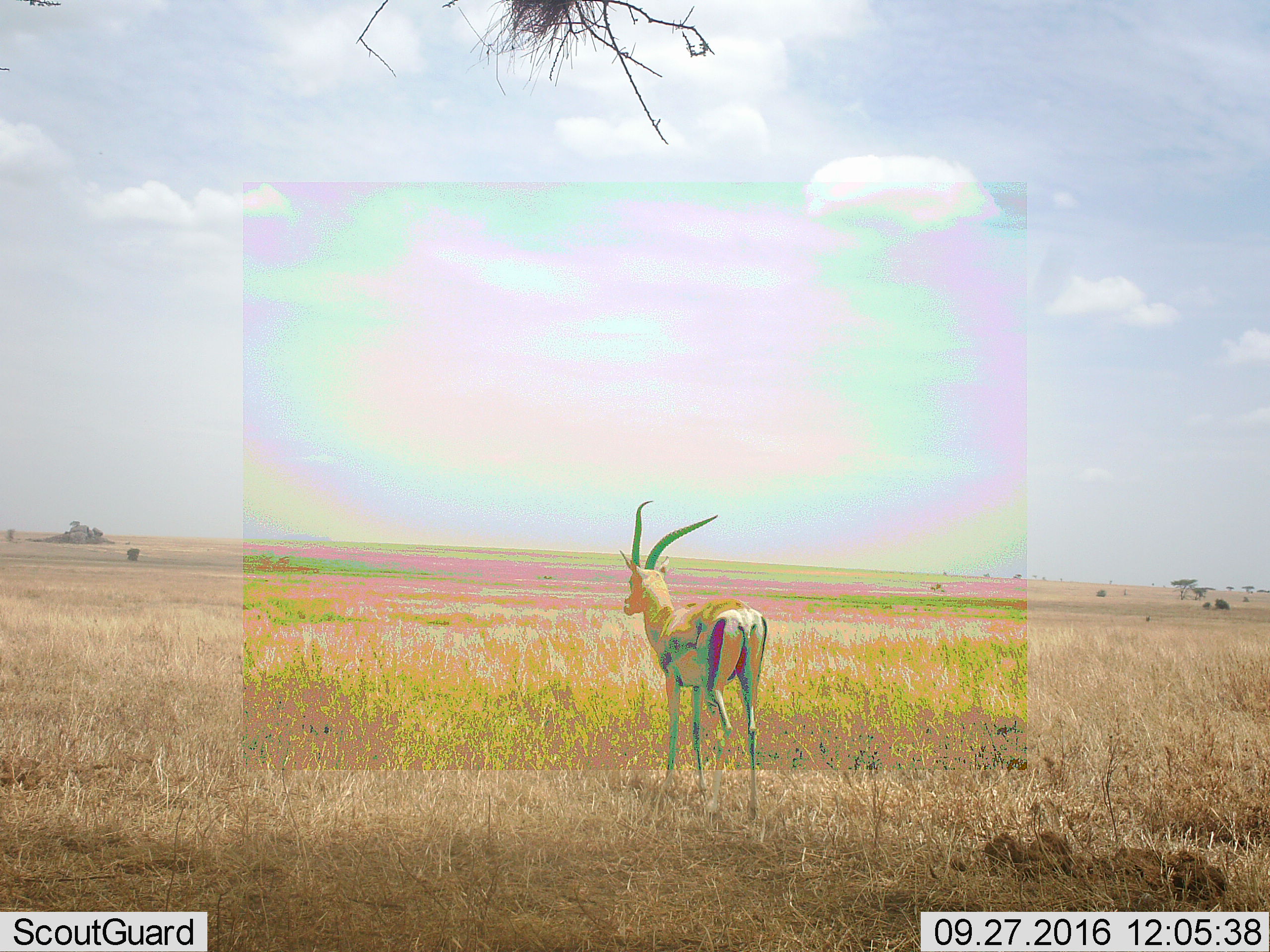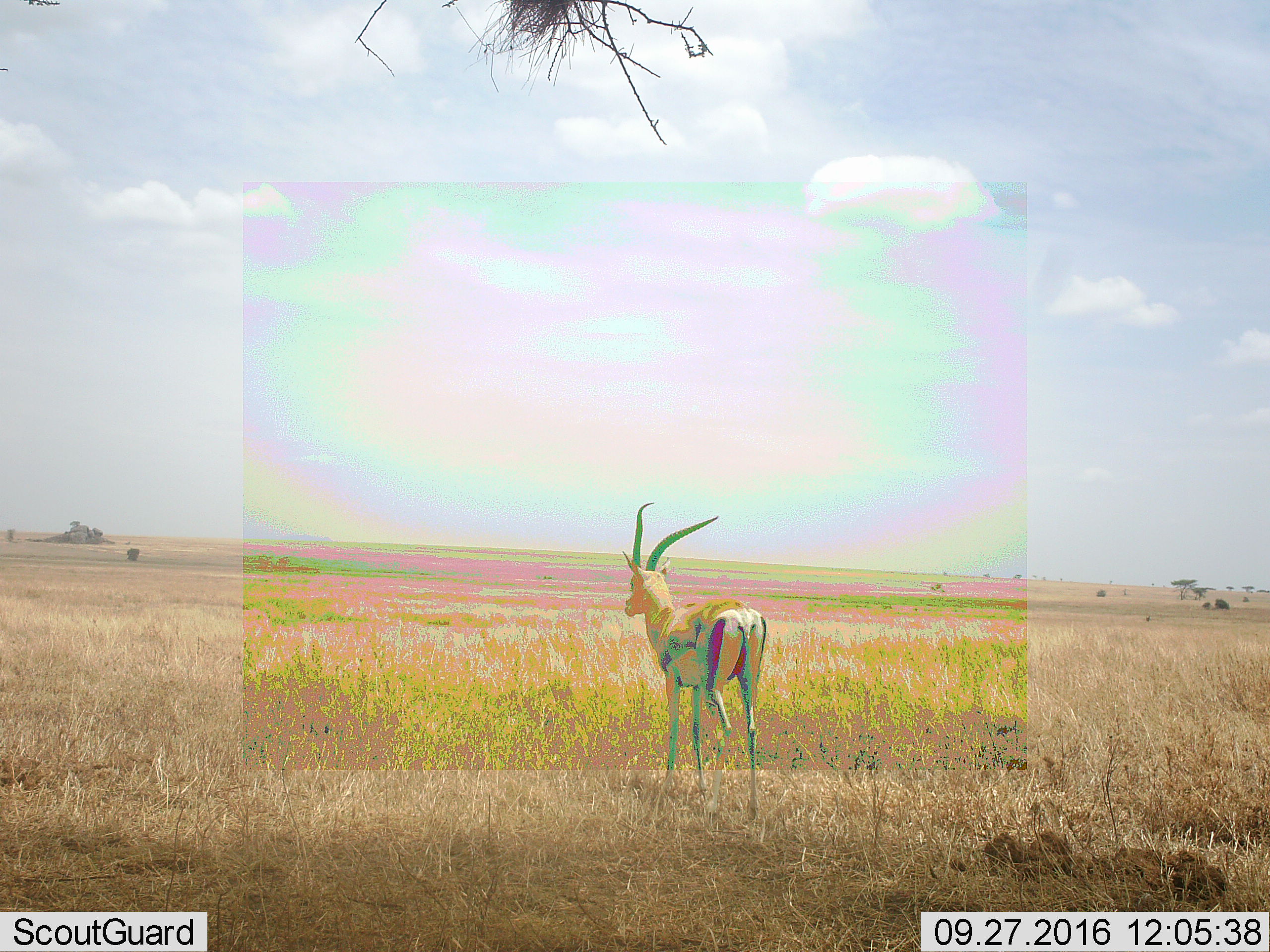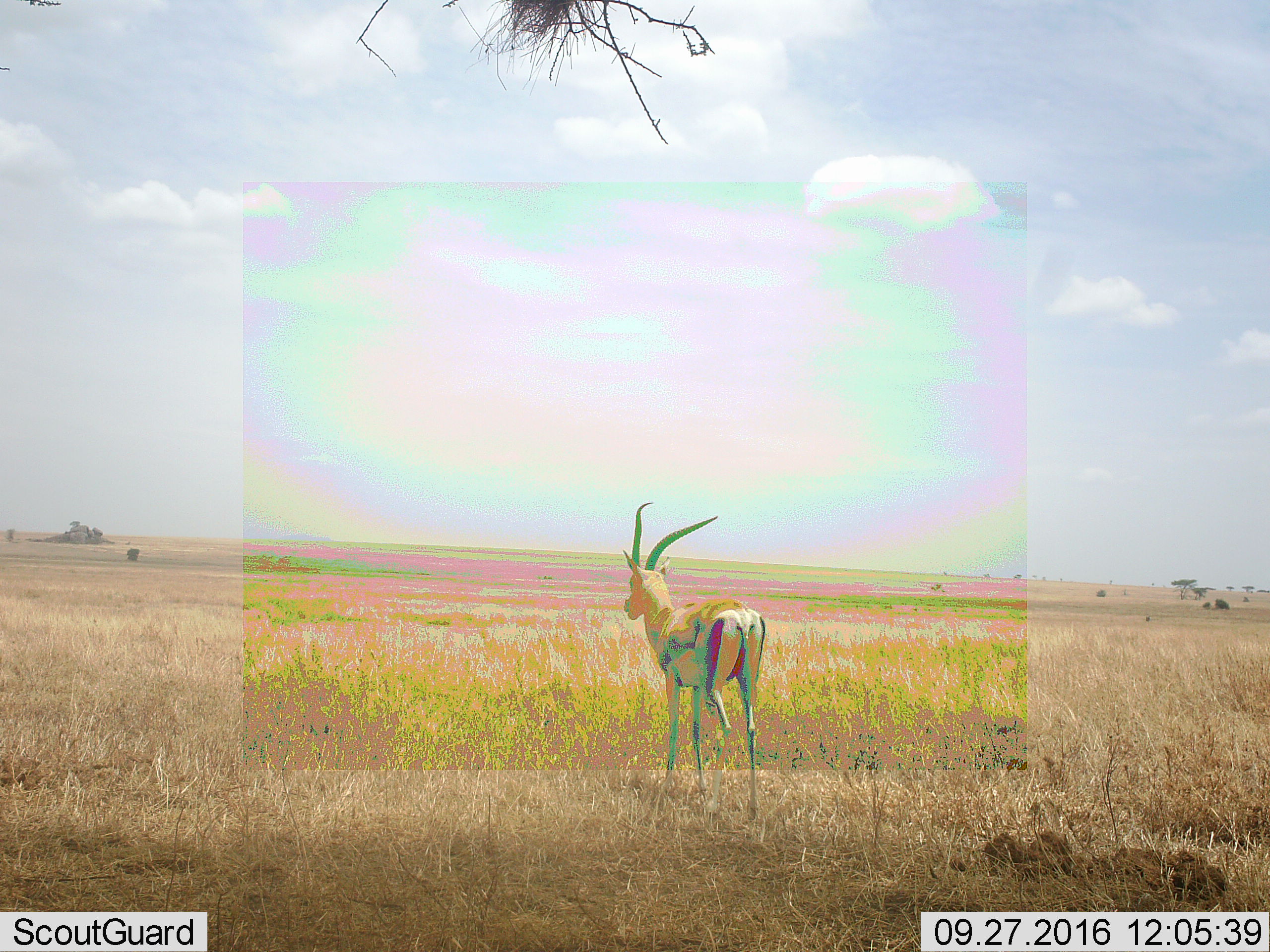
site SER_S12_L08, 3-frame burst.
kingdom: Animalia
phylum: Chordata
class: Mammalia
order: Artiodactyla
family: Bovidae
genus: Eudorcas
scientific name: Eudorcas thomsonii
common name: thomson's gazelle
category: gazellethomsons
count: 1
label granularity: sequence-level